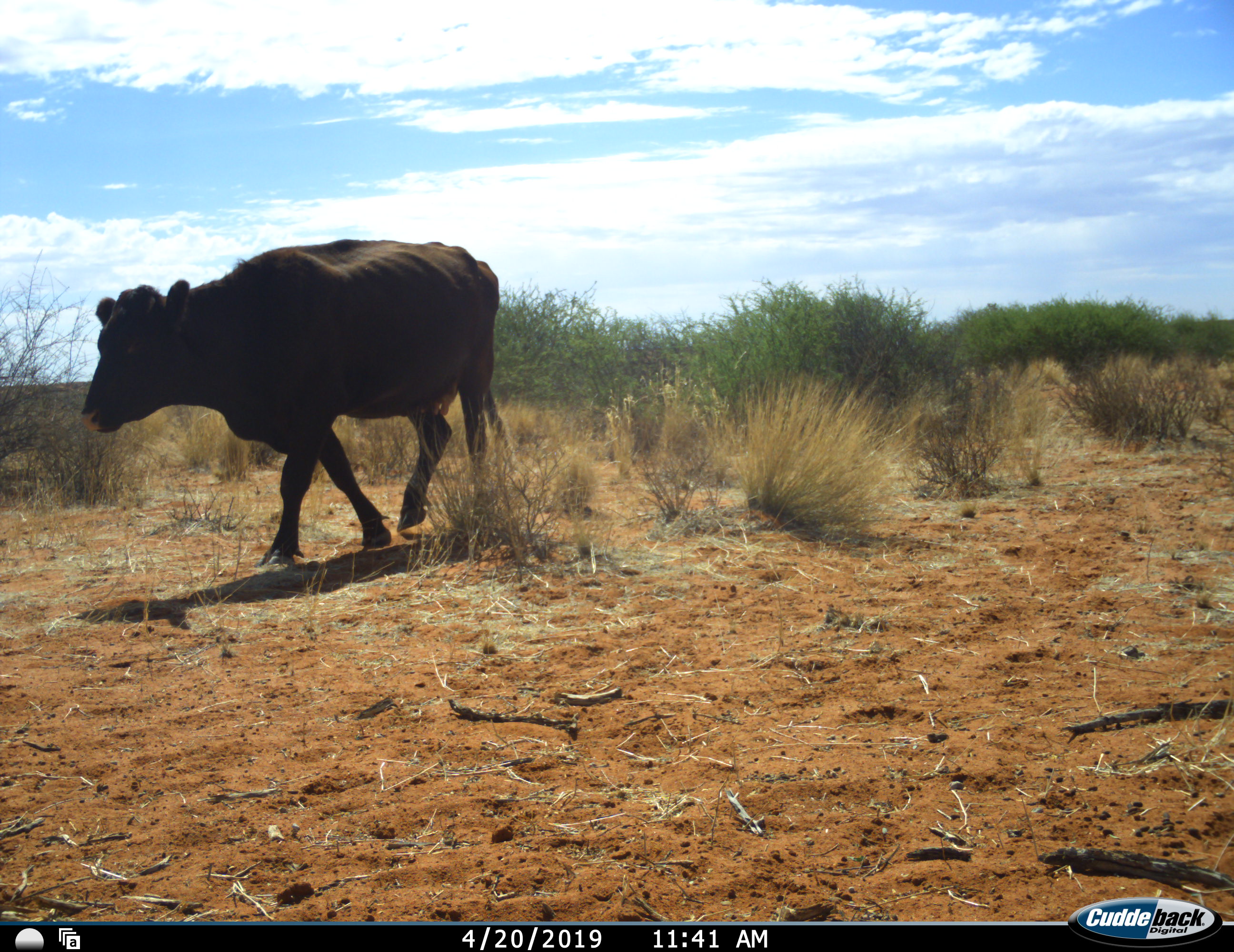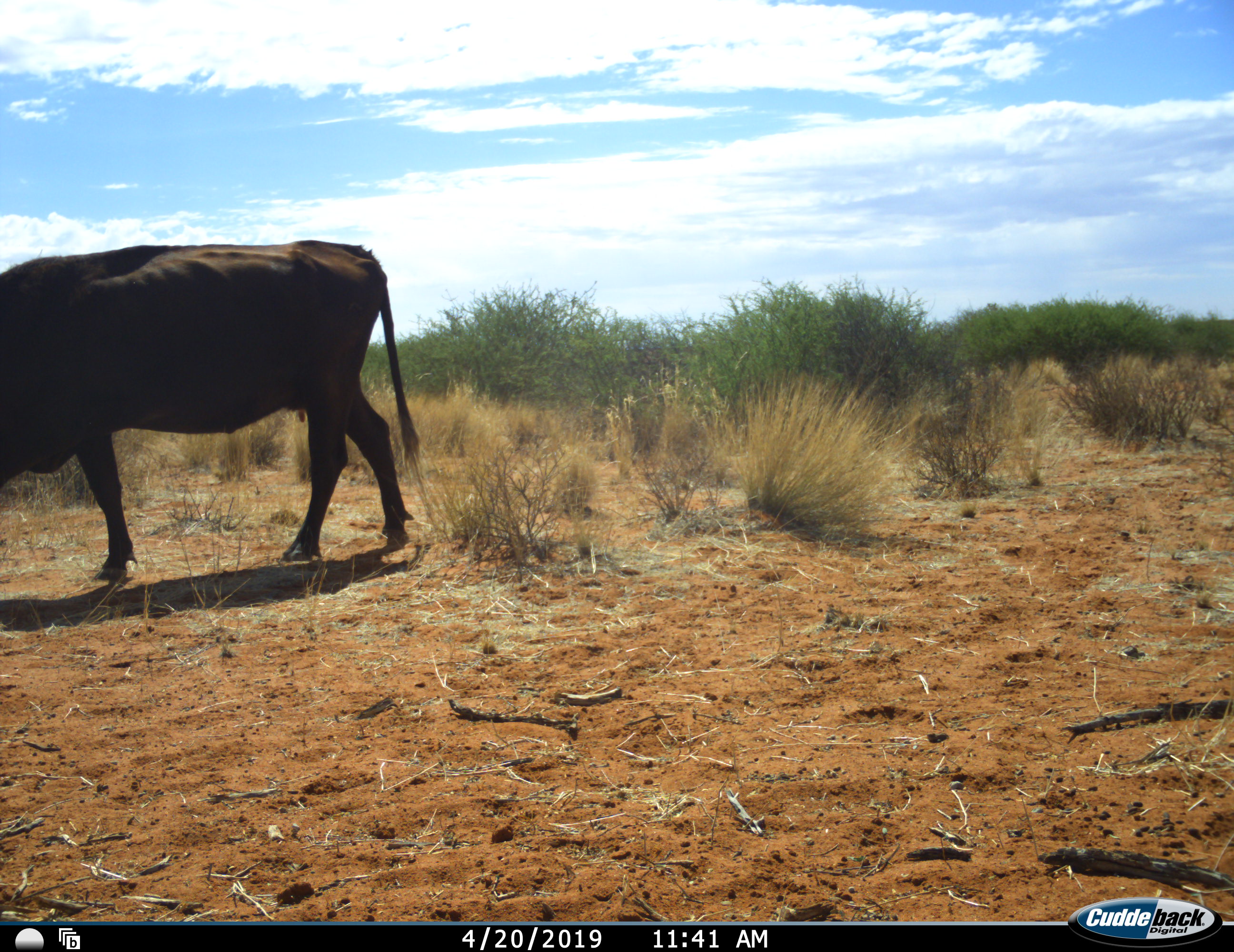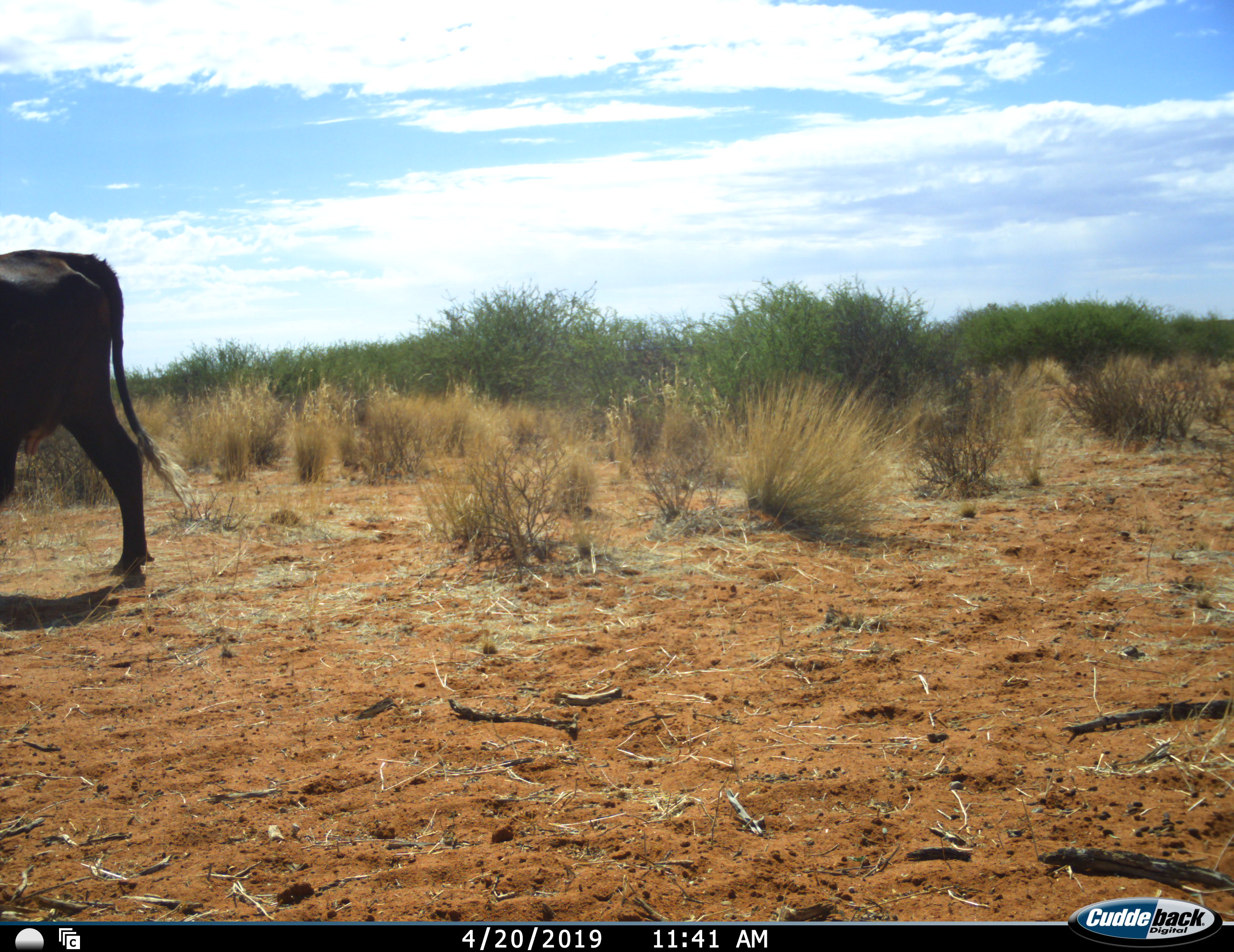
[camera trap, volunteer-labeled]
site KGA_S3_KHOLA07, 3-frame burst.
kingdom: Animalia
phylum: Chordata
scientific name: Vertebrata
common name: domestic animal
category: domesticanimal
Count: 1.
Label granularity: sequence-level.